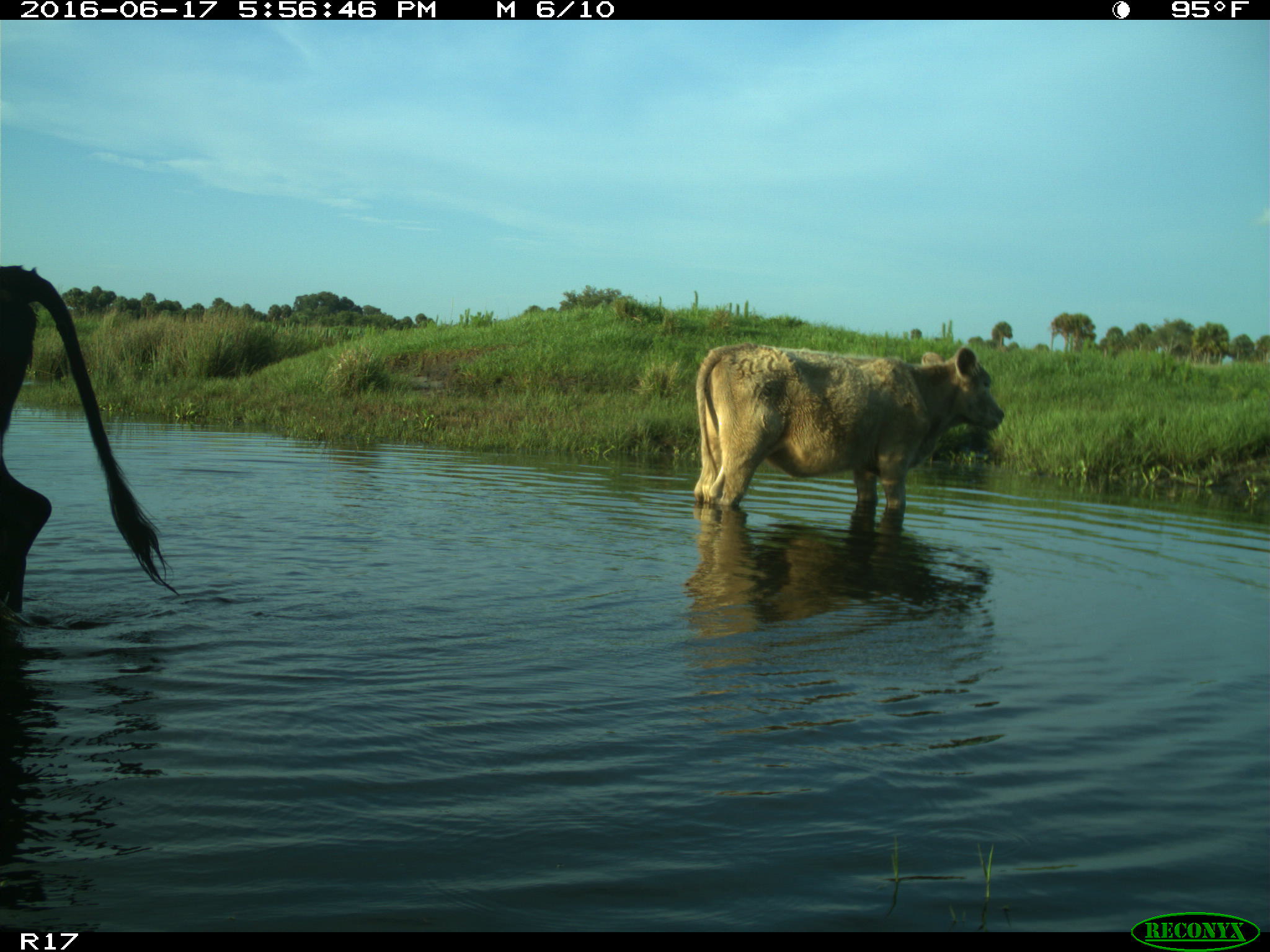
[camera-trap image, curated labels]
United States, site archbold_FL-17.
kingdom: Animalia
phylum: Chordata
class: Mammalia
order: Artiodactyla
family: Bovidae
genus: Bos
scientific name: Bos taurus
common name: domestic cow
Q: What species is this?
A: Bos taurus (domestic cow).